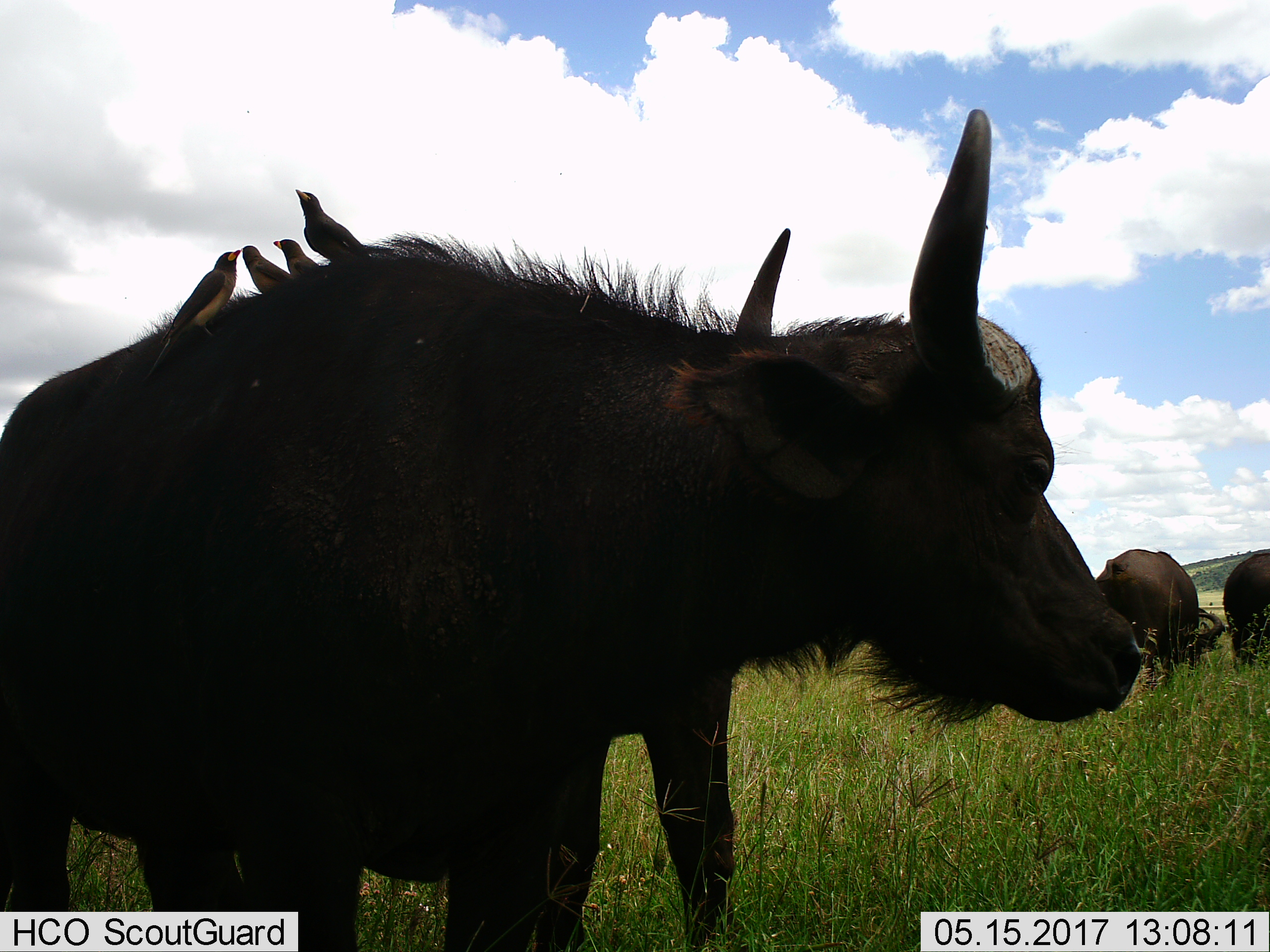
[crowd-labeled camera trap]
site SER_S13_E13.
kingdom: Animalia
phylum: Chordata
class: Aves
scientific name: Aves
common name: bird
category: birdother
Birdother (bird) (Aves), count 4. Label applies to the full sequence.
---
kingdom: Animalia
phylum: Chordata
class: Mammalia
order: Artiodactyla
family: Bovidae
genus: Syncerus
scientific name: Syncerus caffer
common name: african buffalo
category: buffalo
Buffalo (african buffalo) (Syncerus caffer), count 3. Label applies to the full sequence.